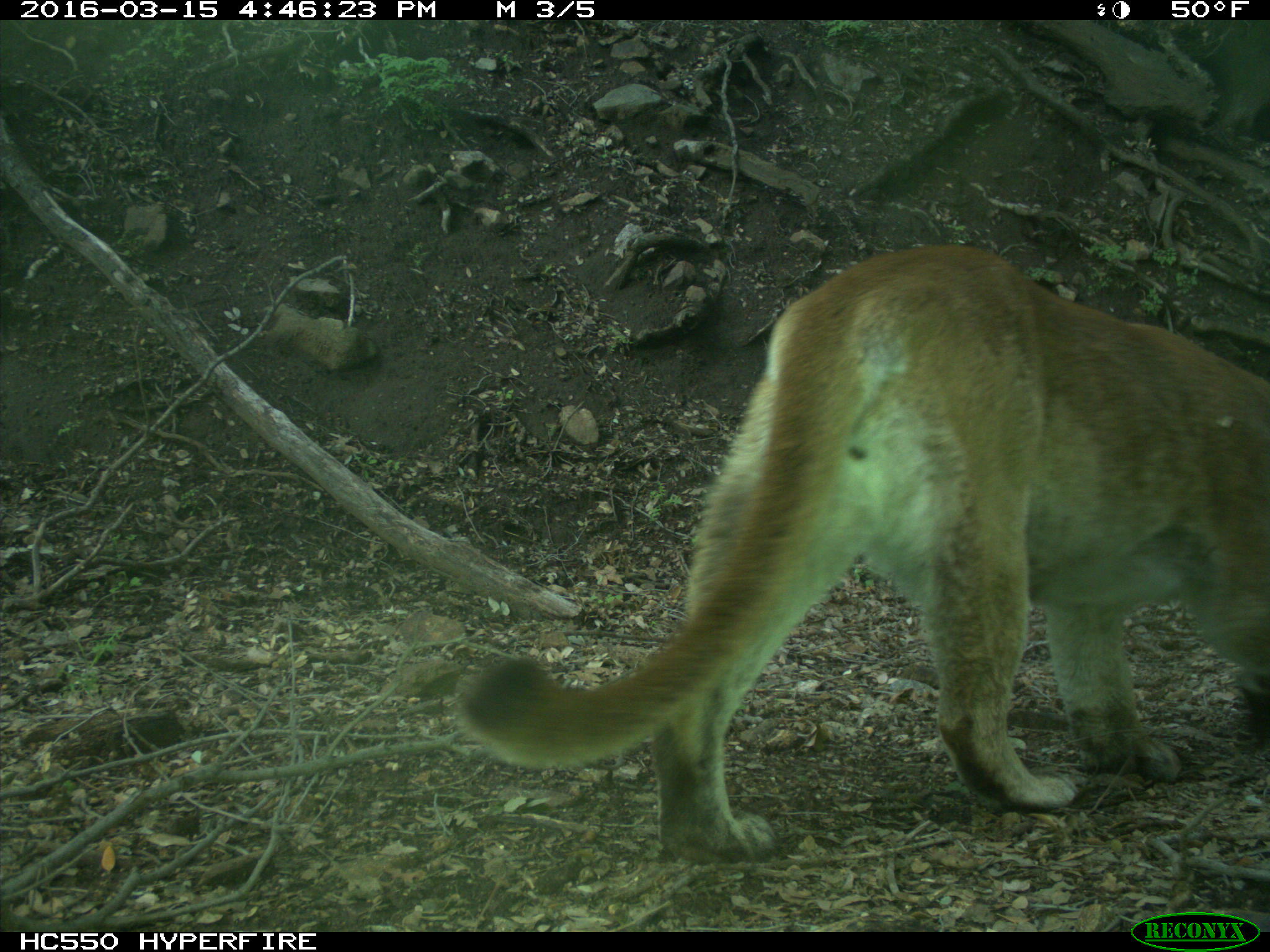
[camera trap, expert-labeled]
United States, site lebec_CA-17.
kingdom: Animalia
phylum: Chordata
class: Mammalia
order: Carnivora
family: Felidae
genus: Puma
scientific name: Puma concolor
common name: mountain lion